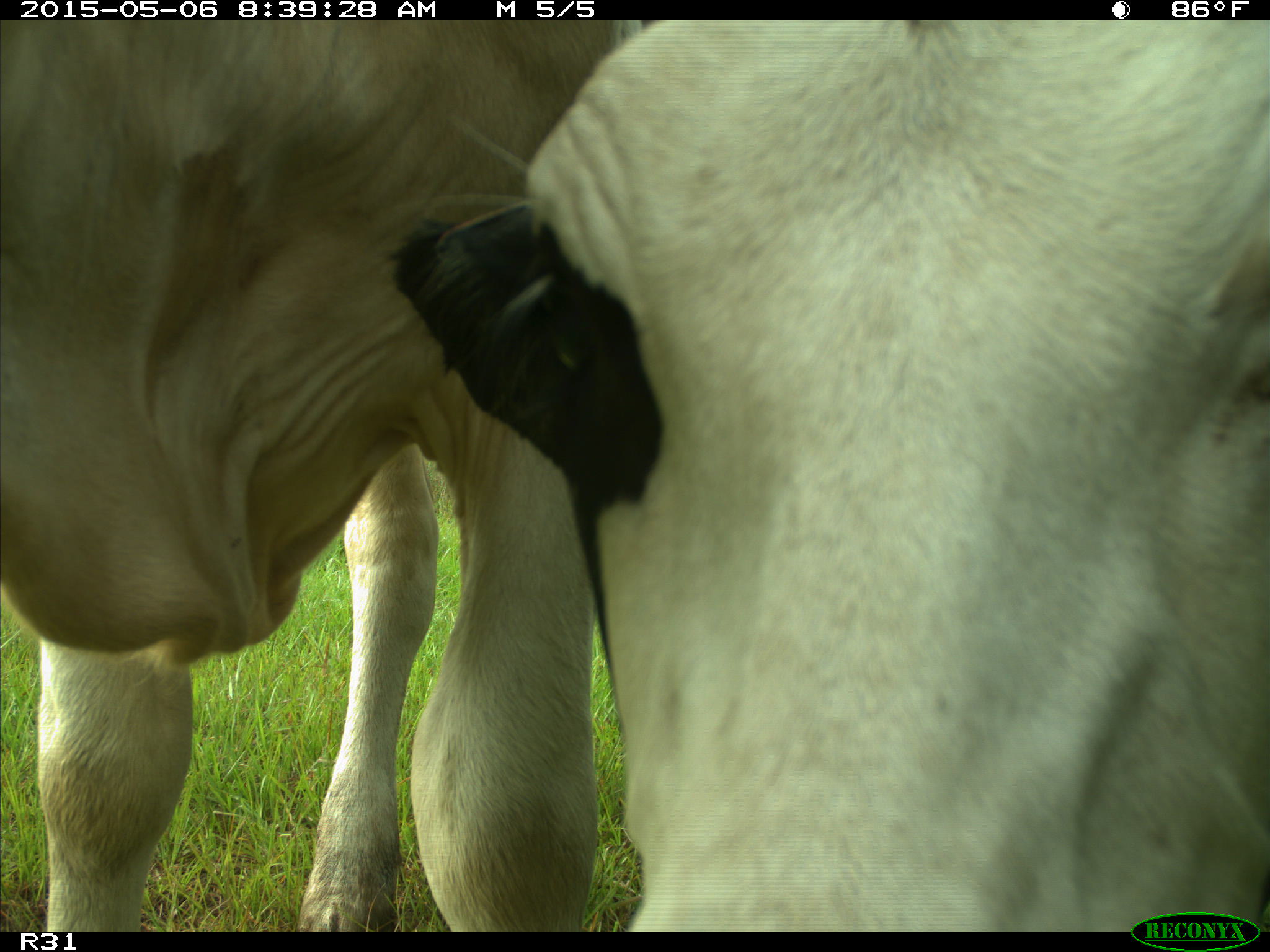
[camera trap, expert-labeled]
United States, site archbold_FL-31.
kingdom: Animalia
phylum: Chordata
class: Mammalia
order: Artiodactyla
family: Bovidae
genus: Bos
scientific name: Bos taurus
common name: domestic cow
Bos taurus (domestic cow).